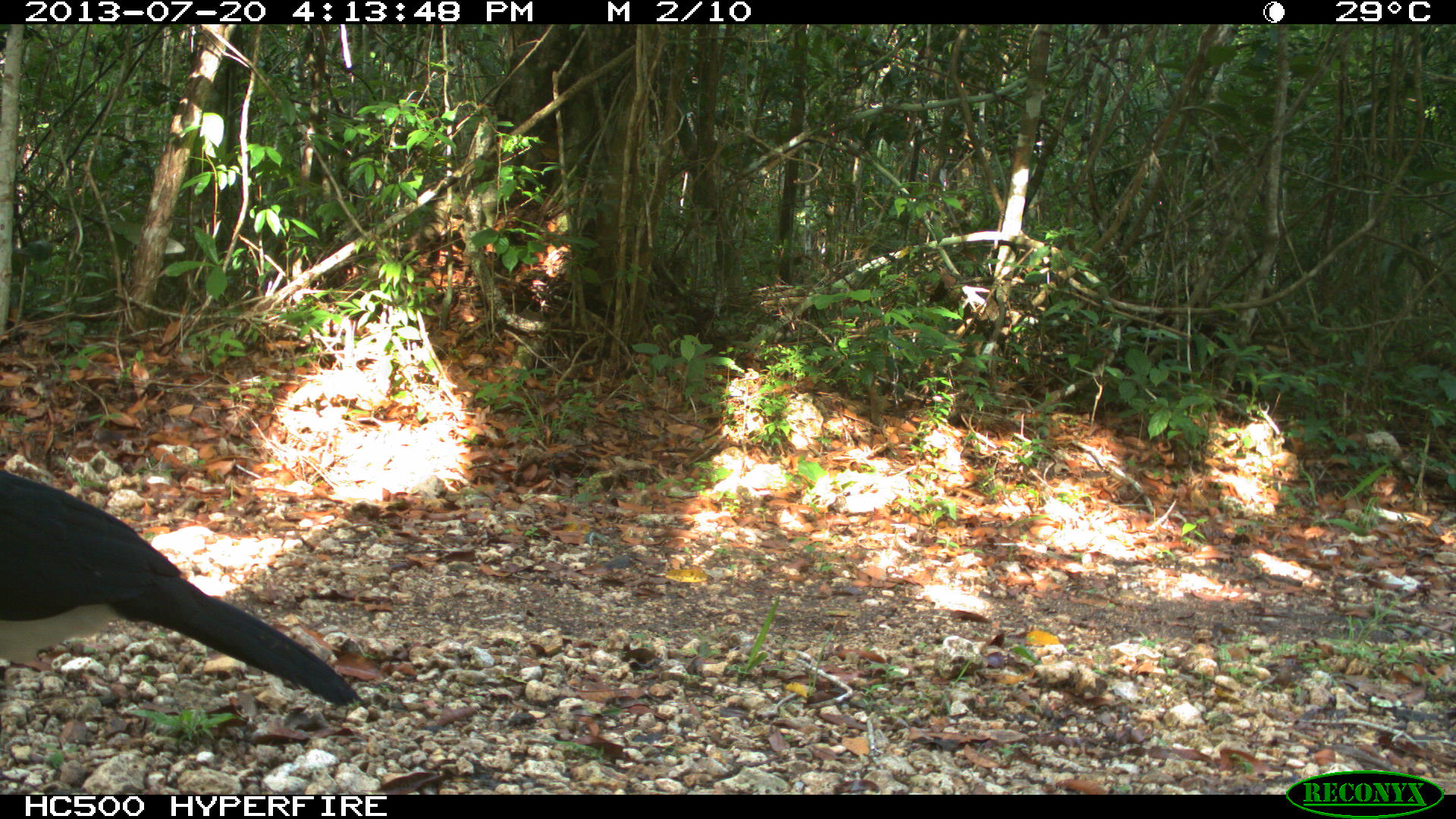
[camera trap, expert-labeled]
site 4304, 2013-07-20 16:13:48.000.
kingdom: Animalia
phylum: Chordata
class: Aves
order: Galliformes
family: Cracidae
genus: Crax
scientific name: Crax rubra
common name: great curassow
Crax rubra (great curassow), count 3.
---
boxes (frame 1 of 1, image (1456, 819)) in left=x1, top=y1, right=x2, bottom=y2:
crax rubra: left=0, top=466, right=365, bottom=708